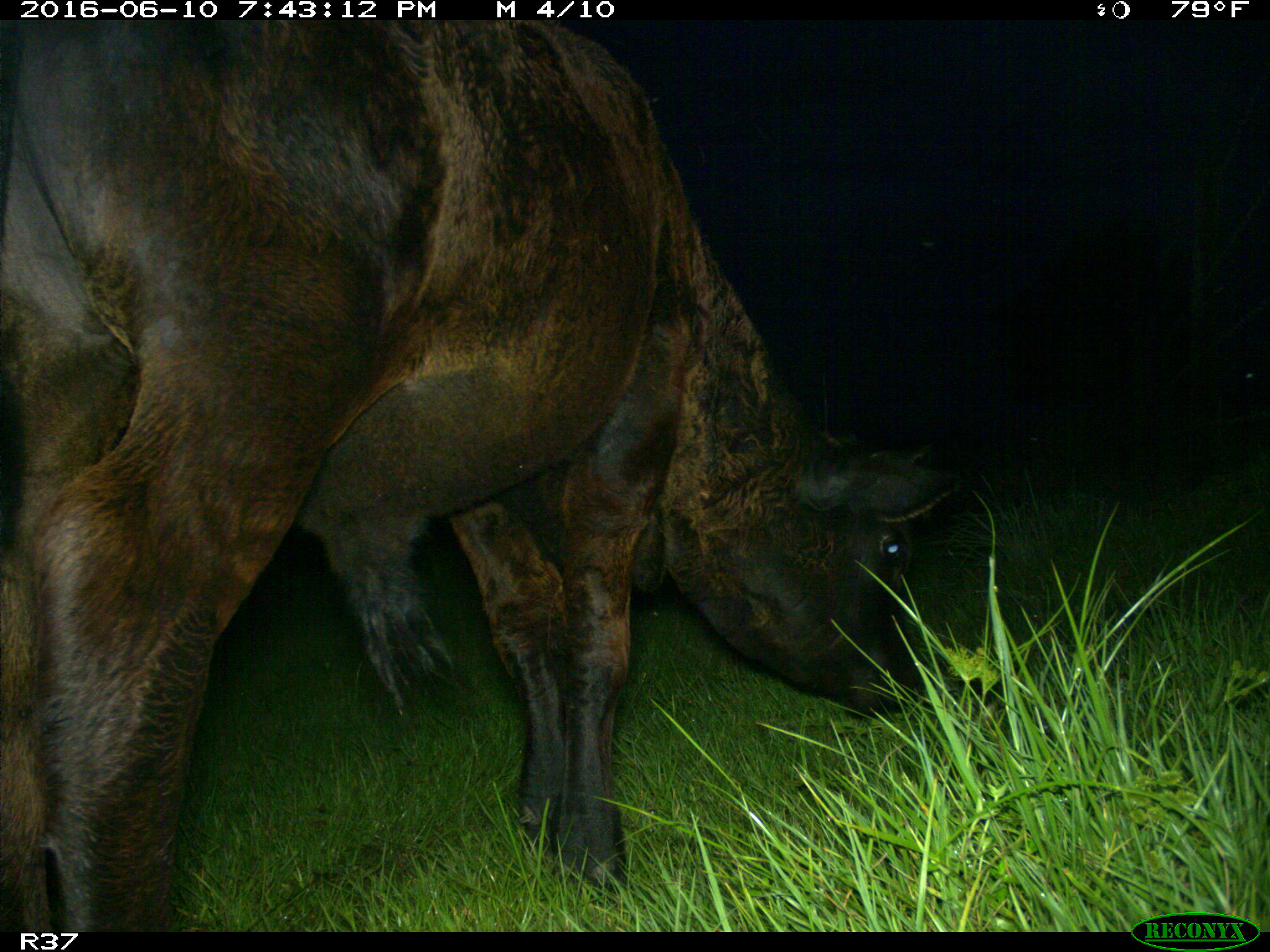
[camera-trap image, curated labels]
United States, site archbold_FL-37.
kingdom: Animalia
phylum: Chordata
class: Mammalia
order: Artiodactyla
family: Bovidae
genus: Bos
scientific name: Bos taurus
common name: domestic cow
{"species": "Bos taurus (domestic cow)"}